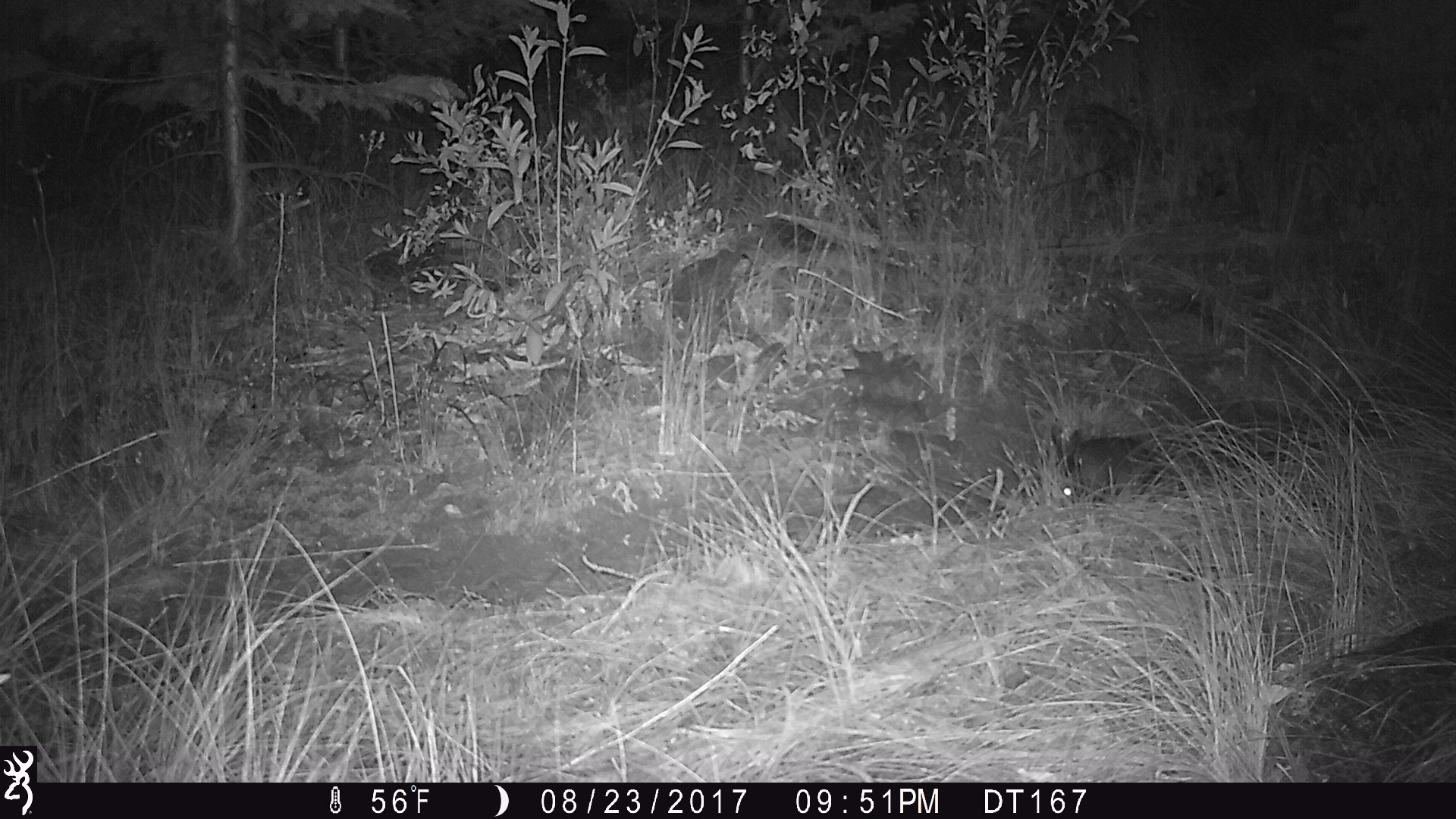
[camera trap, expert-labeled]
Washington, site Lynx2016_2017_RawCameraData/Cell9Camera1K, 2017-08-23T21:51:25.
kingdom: Animalia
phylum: Chordata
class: Mammalia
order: Lagomorpha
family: Leporidae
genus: Lepus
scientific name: Lepus americanus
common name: snowshoe hare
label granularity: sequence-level